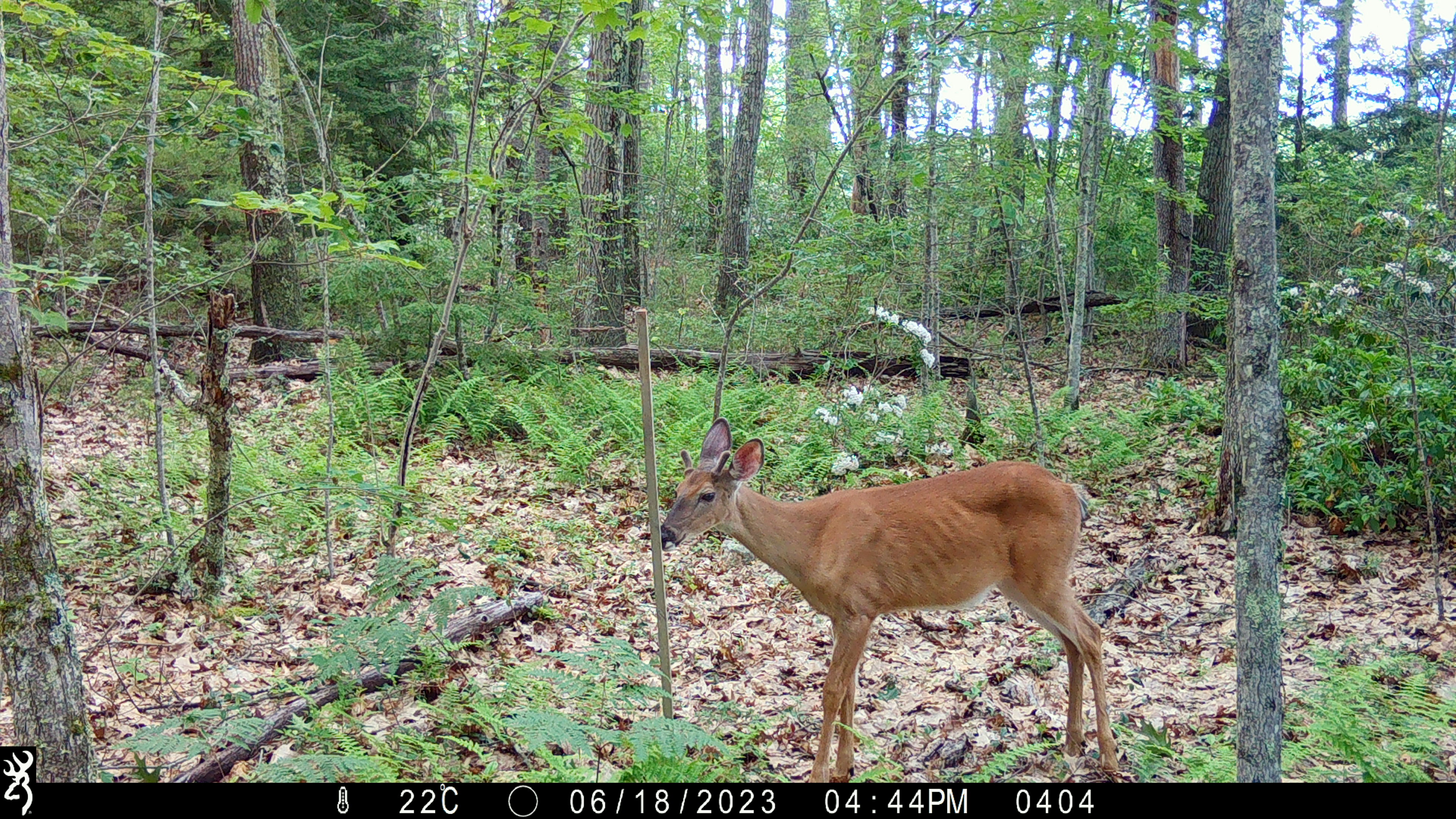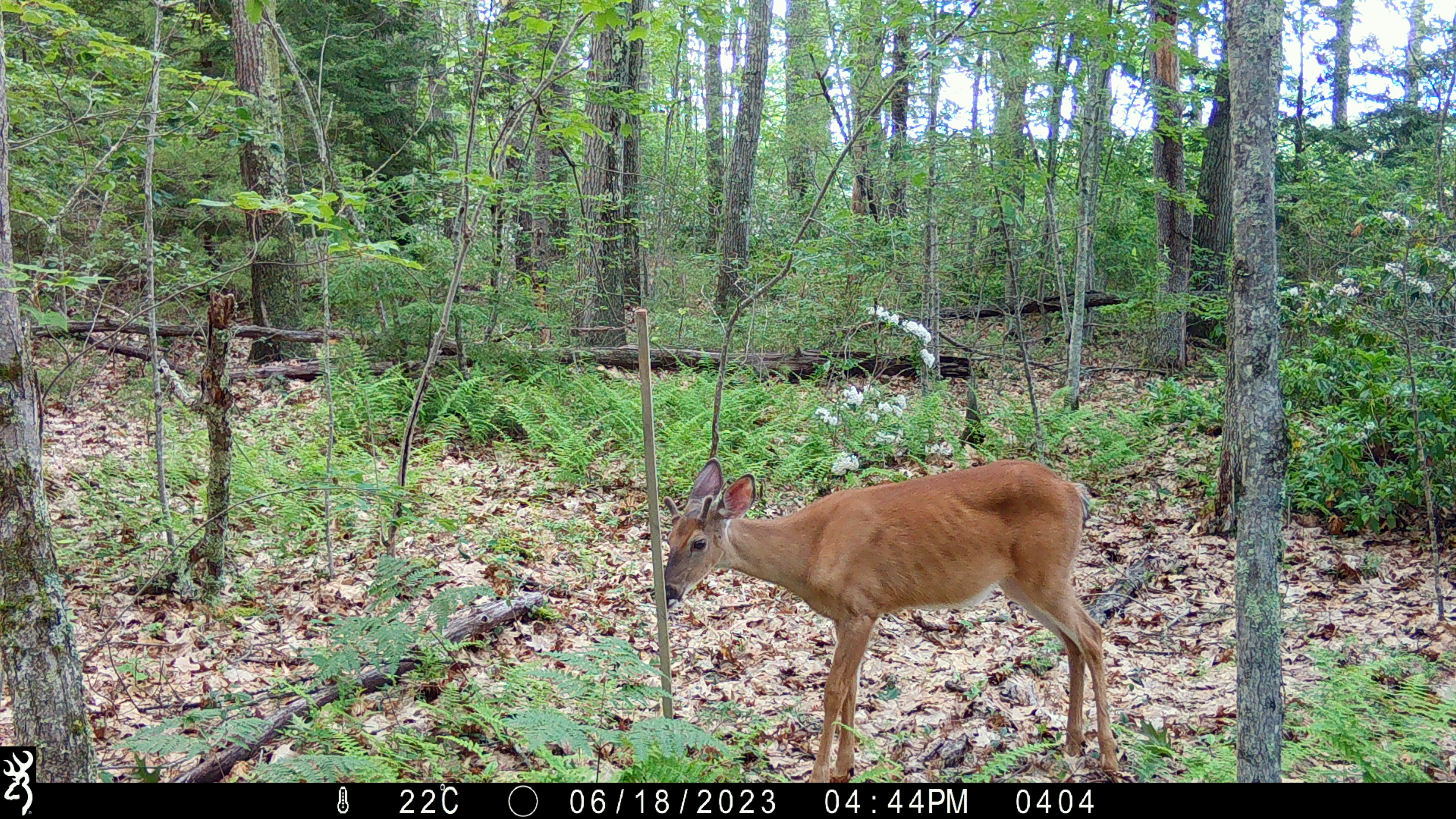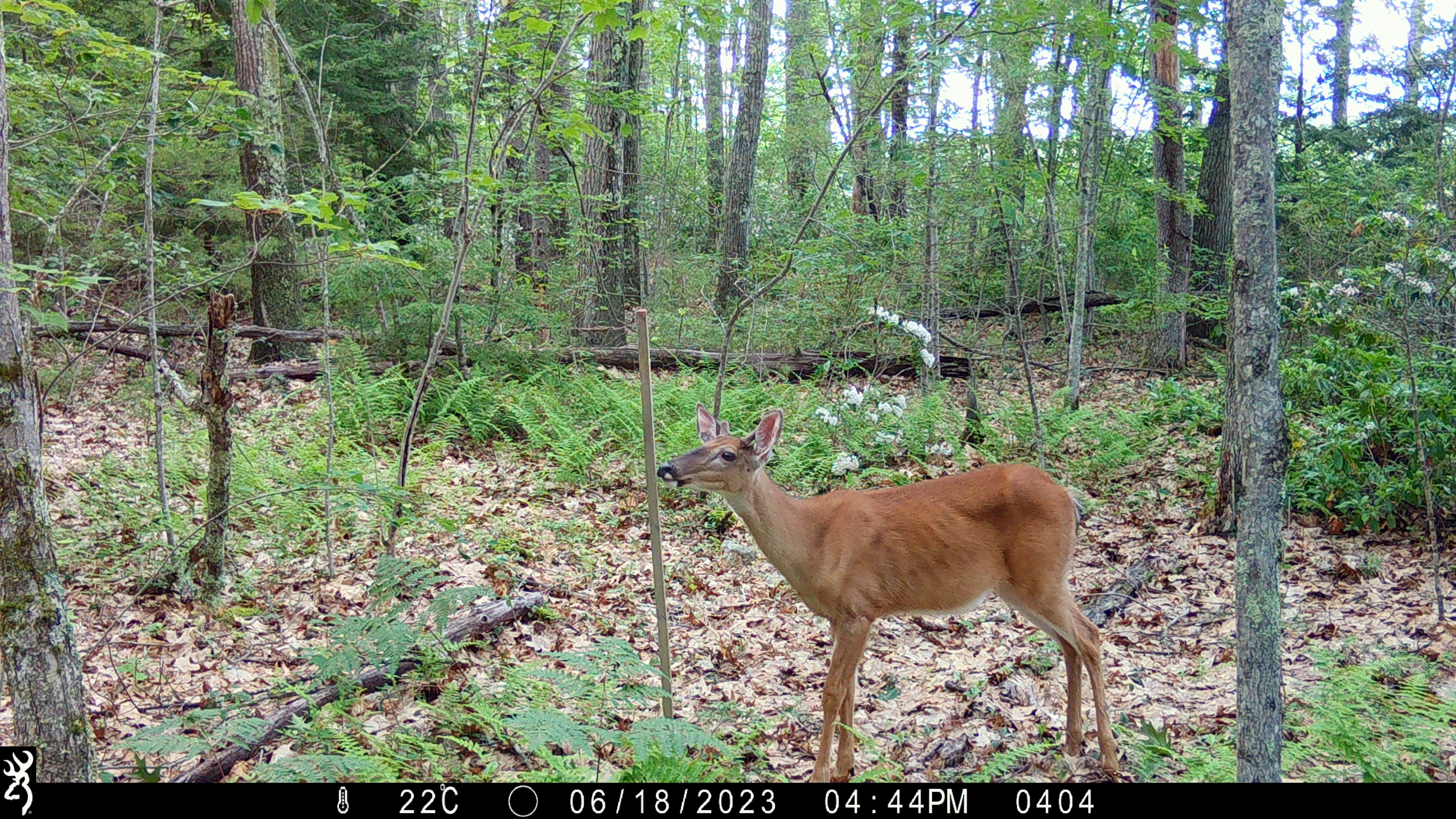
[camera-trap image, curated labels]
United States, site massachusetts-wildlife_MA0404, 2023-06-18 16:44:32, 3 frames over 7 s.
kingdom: Animalia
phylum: Chordata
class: Mammalia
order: Artiodactyla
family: Cervidae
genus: Odocoileus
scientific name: Odocoileus virginianus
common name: white-tailed deer